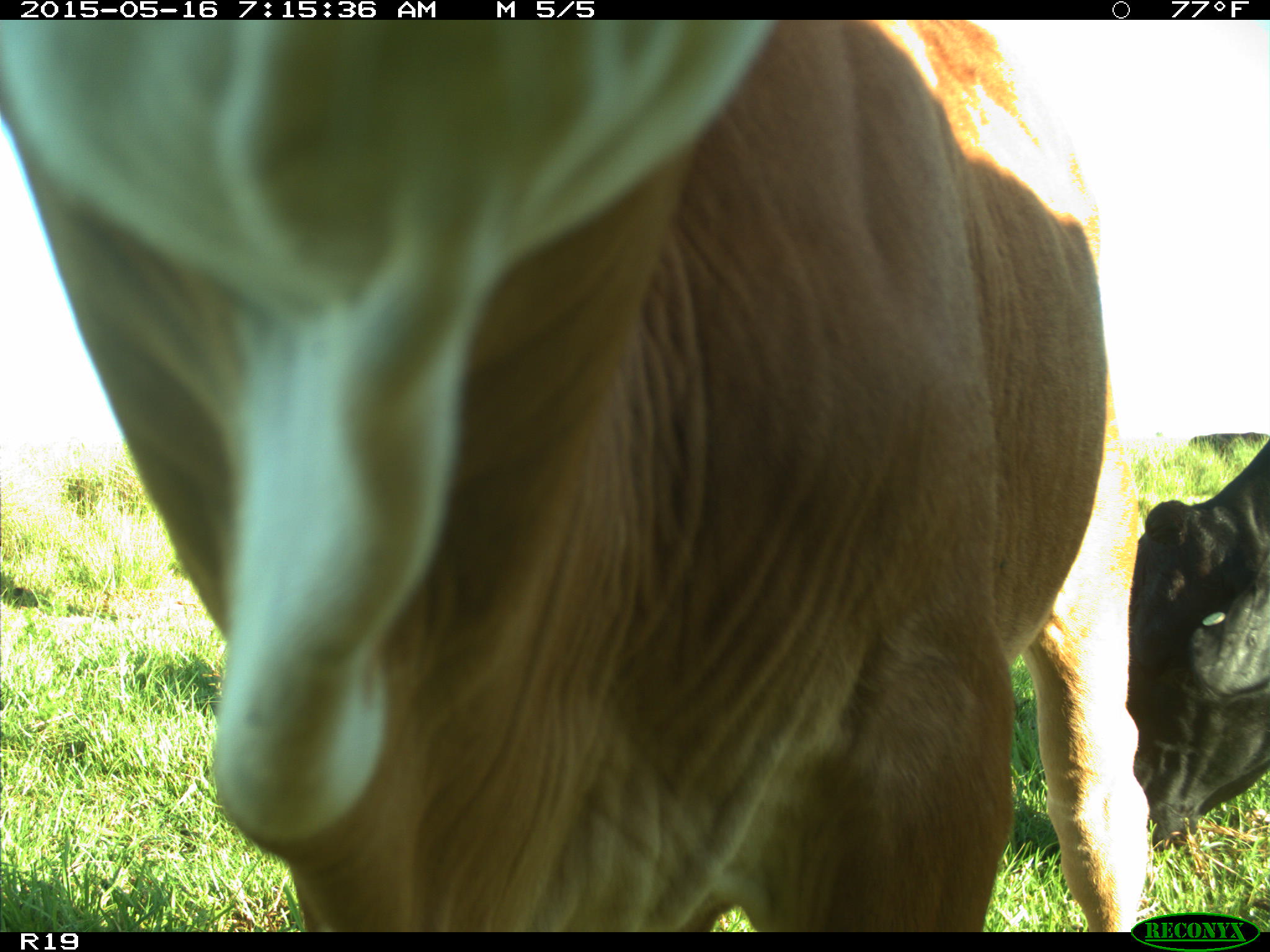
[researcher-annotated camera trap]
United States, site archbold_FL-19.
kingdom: Animalia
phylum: Chordata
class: Mammalia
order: Artiodactyla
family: Bovidae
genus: Bos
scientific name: Bos taurus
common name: domestic cow